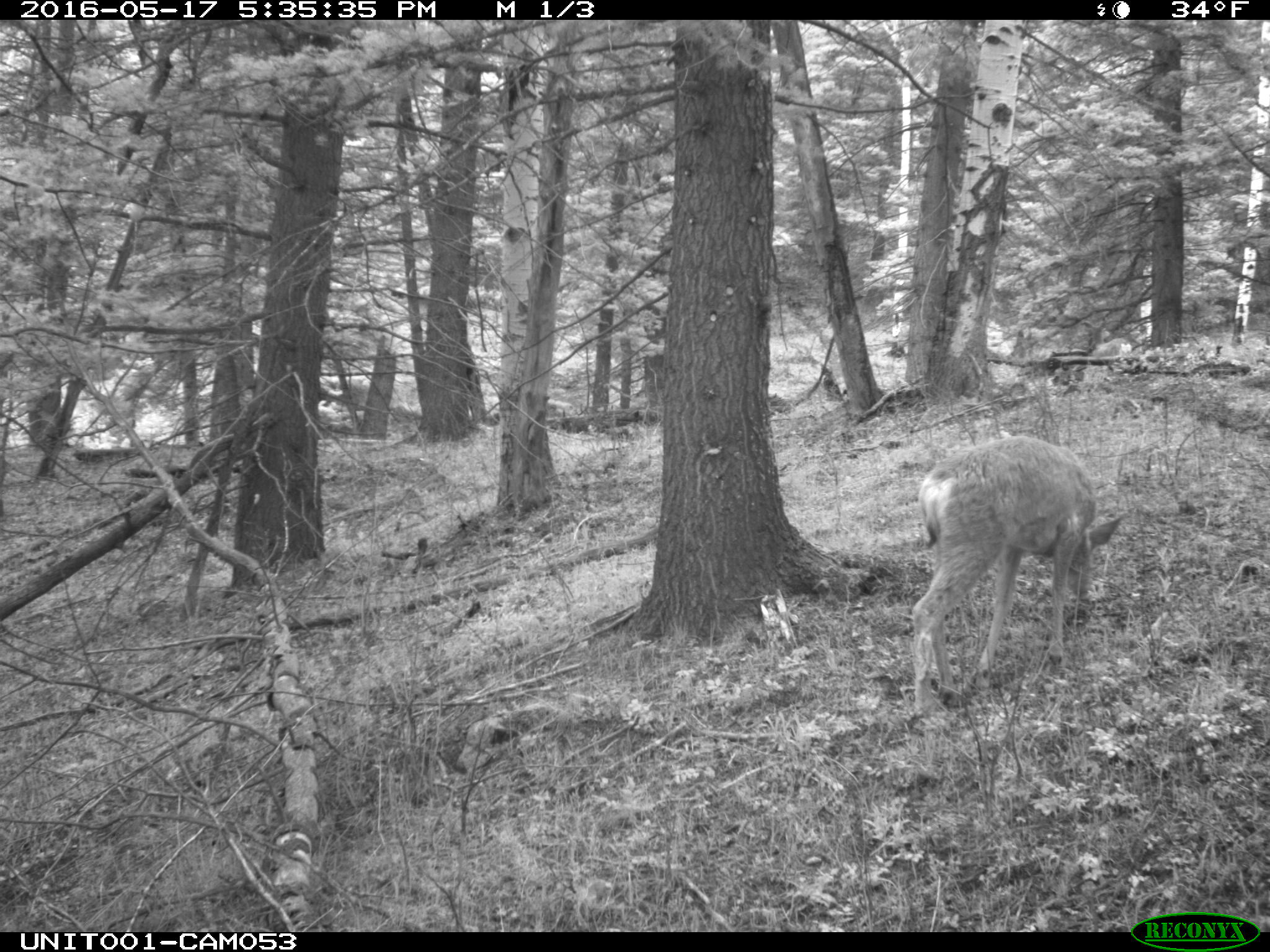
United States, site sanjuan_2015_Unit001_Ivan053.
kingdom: Animalia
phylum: Chordata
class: Mammalia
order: Artiodactyla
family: Cervidae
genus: Odocoileus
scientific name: Odocoileus hemionus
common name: mule deer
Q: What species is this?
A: Odocoileus hemionus (mule deer).